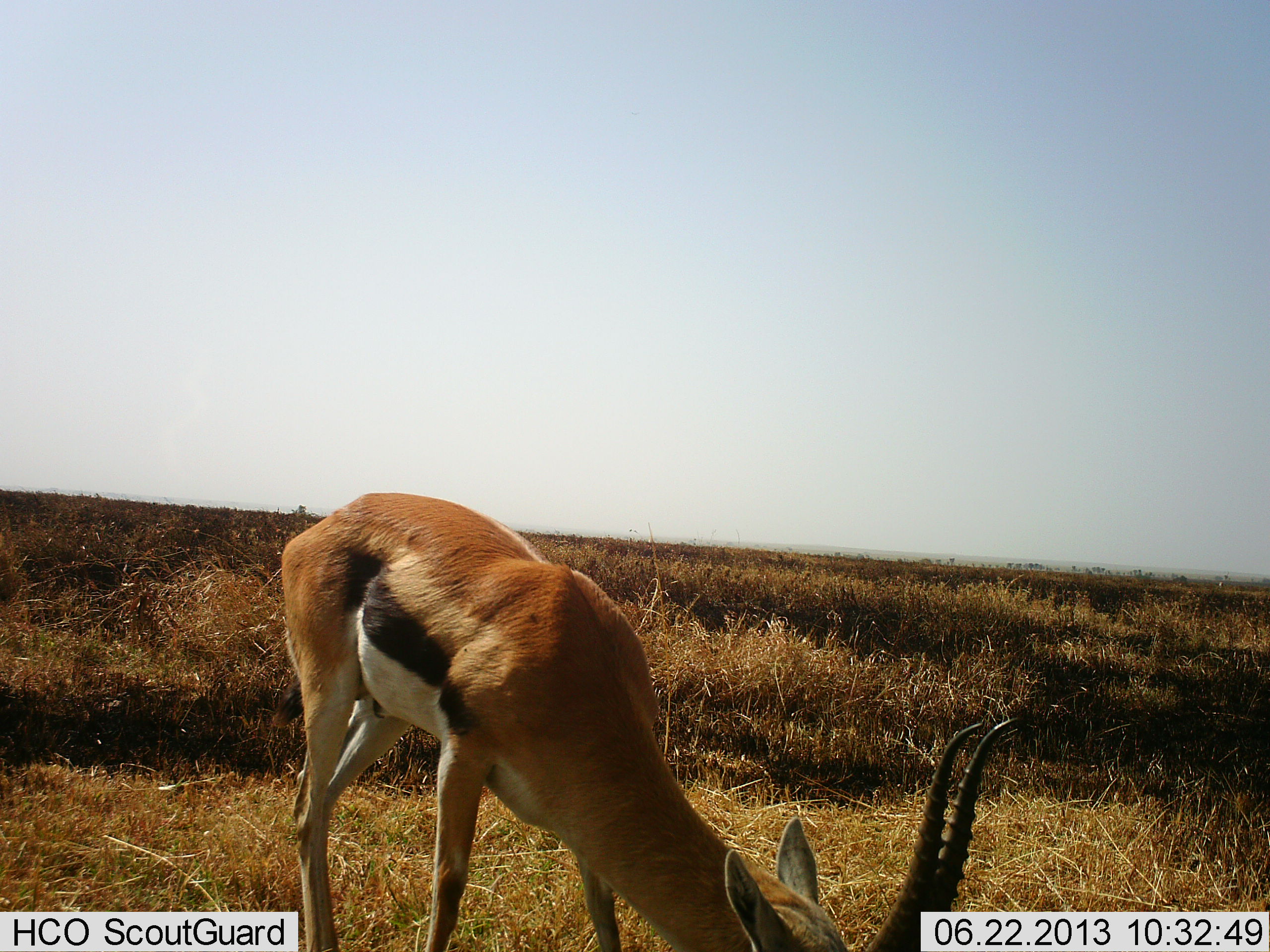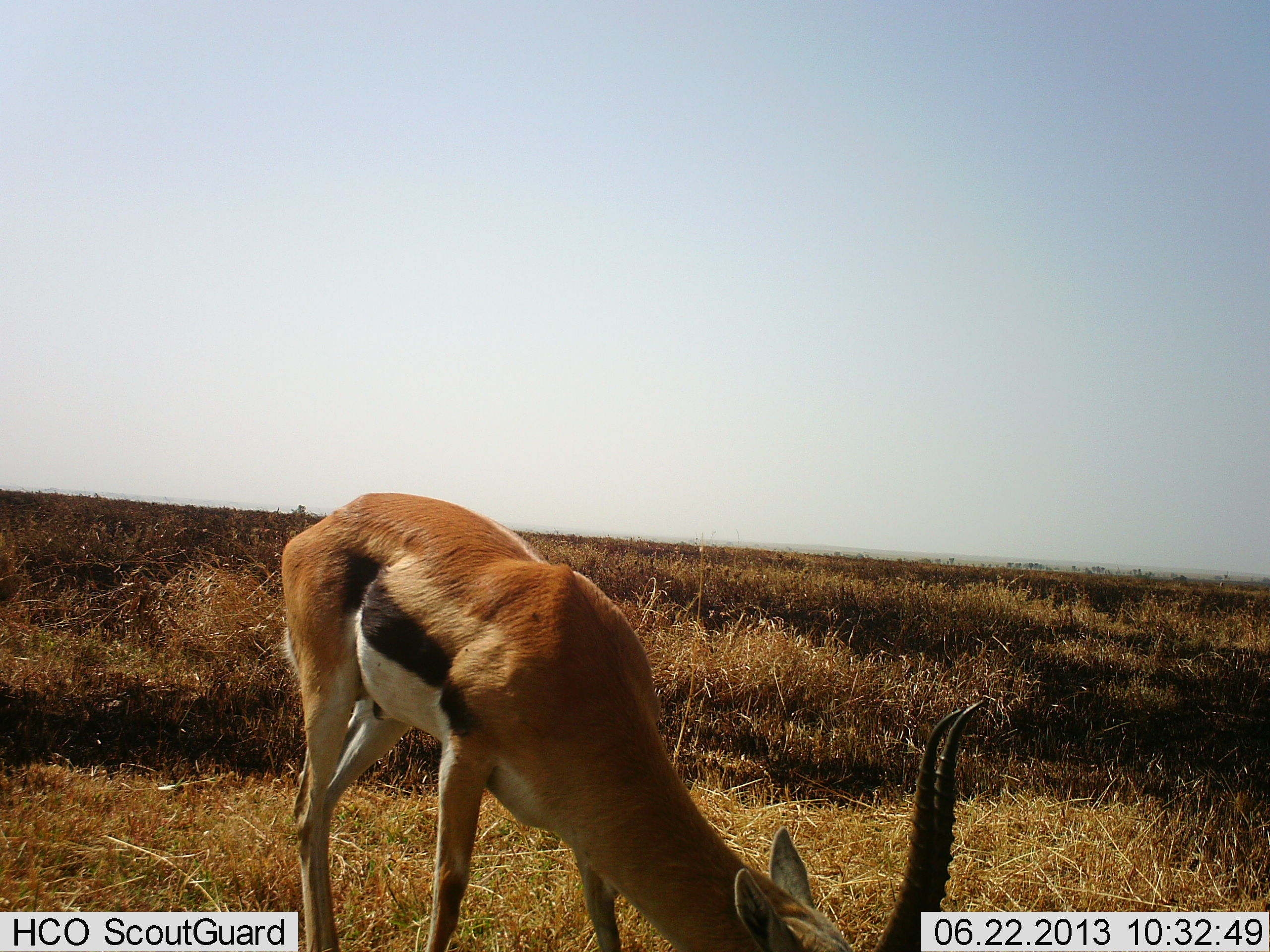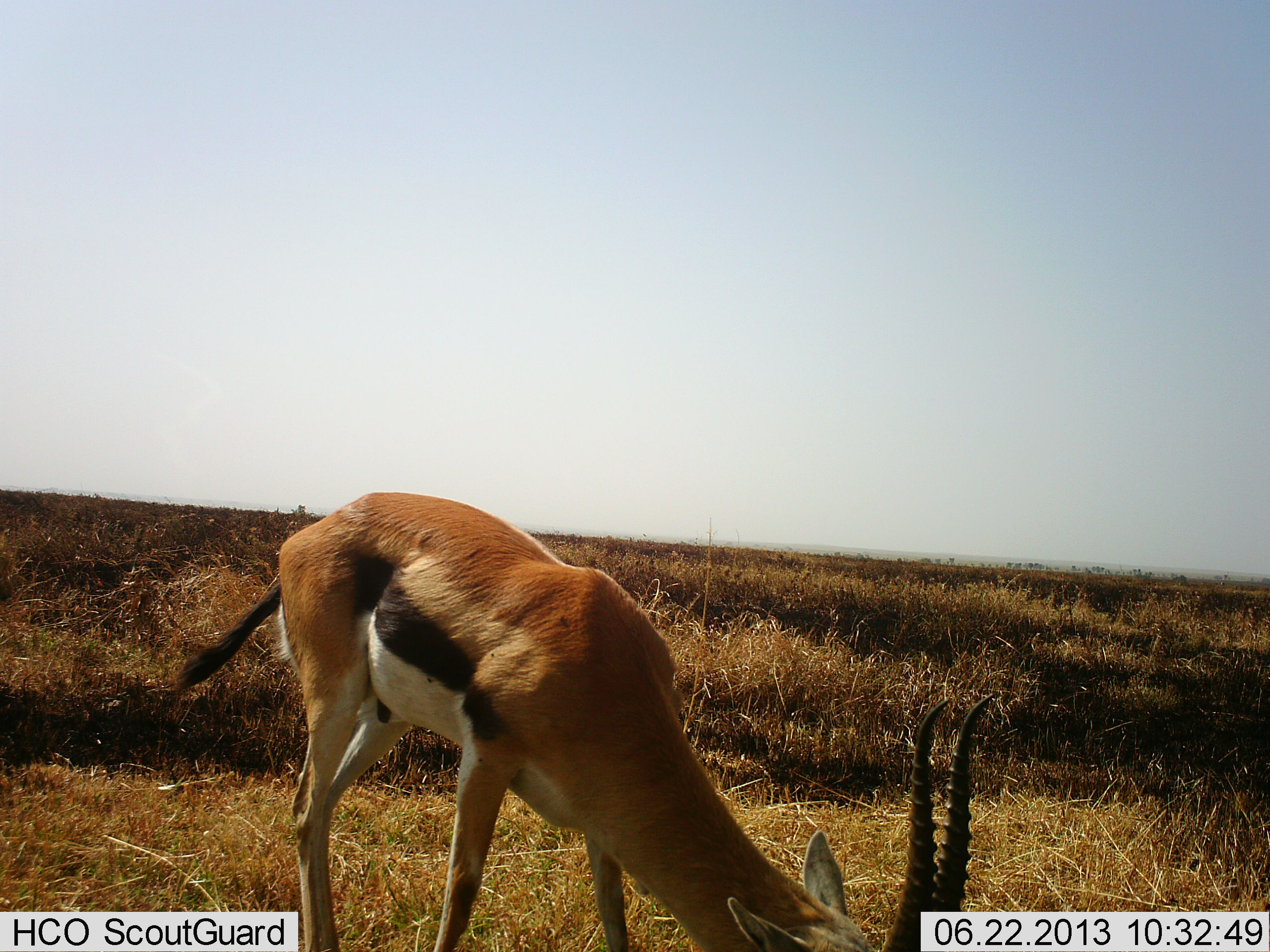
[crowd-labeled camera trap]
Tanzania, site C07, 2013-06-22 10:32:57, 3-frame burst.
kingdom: Animalia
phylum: Chordata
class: Mammalia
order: Artiodactyla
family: Bovidae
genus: Eudorcas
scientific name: Eudorcas thomsonii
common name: thomson's gazelle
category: gazellethomsons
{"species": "gazellethomsons (thomson's gazelle) (Eudorcas thomsonii)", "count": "1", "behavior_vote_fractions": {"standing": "9%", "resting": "0%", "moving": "0%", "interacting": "0%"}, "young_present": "0%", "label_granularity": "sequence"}